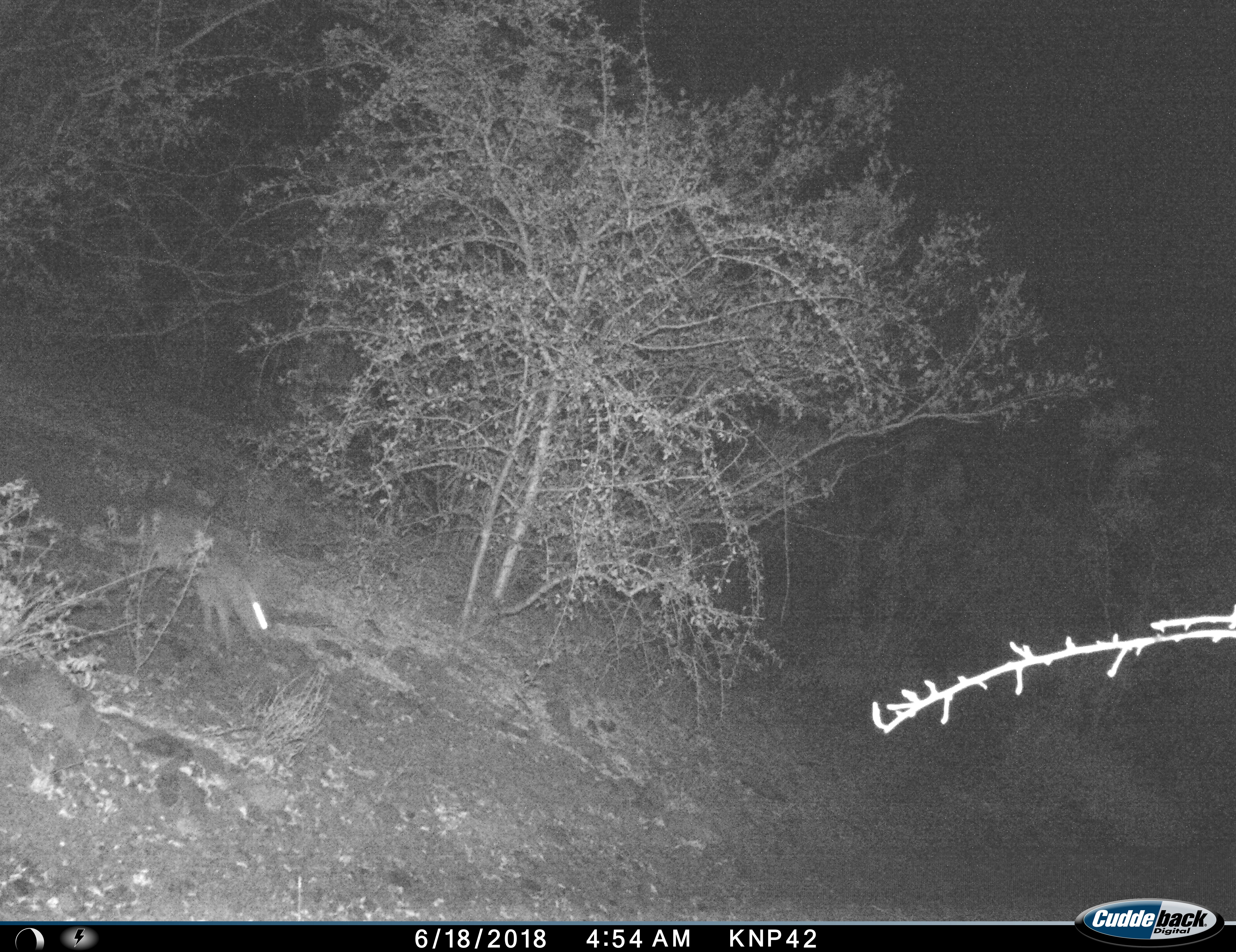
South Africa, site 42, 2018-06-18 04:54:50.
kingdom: Animalia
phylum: Chordata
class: Mammalia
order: Lagomorpha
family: Leporidae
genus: Pronolagus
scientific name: Pronolagus randensis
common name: red rock rabbit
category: rabbitredrock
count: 1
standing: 0%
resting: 0%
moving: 100%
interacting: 0%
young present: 0%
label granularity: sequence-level